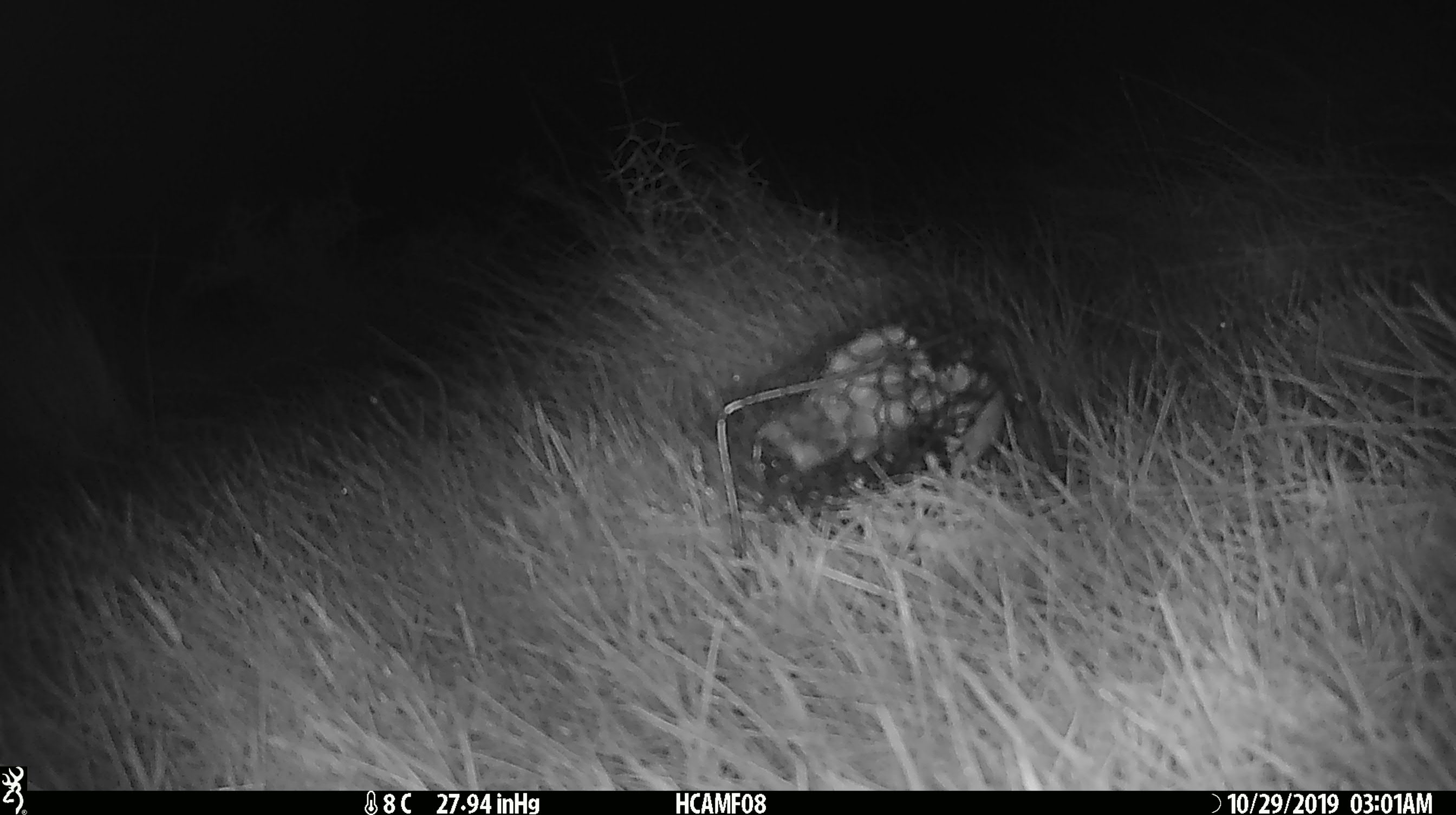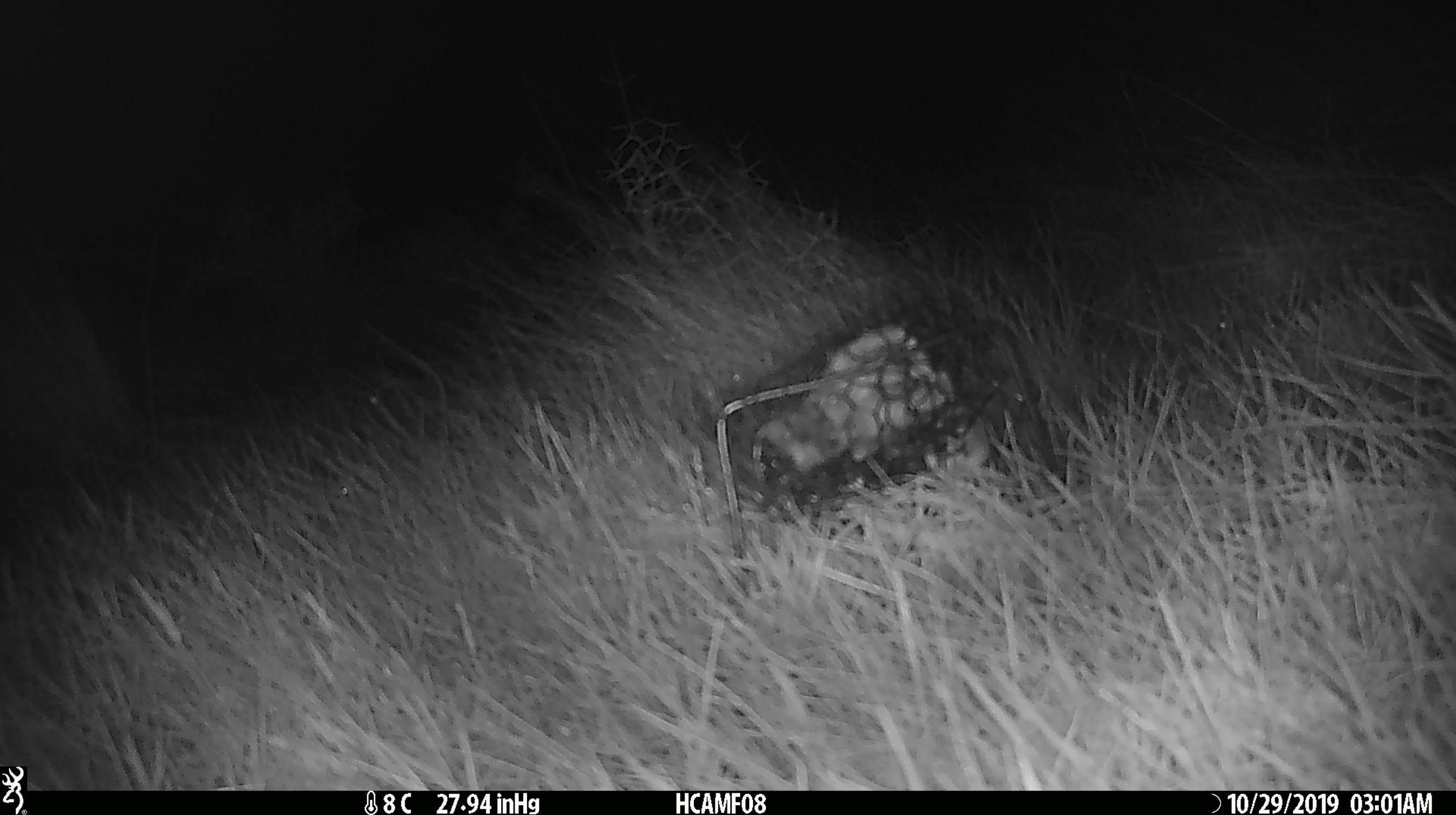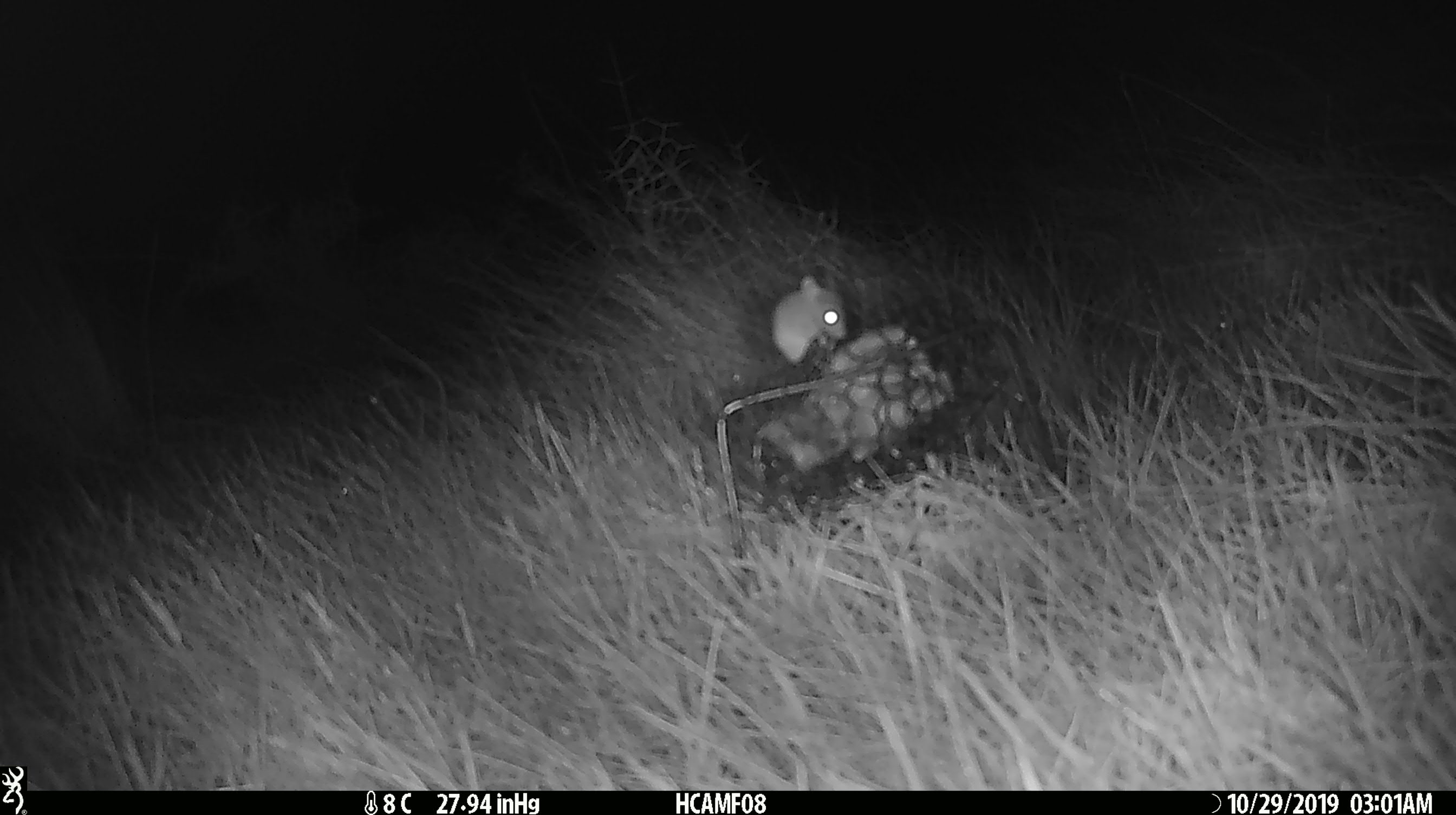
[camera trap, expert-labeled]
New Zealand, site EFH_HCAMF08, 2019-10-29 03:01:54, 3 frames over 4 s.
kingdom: Animalia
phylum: Chordata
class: Mammalia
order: Rodentia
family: Muridae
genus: Mus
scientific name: Mus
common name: mouse